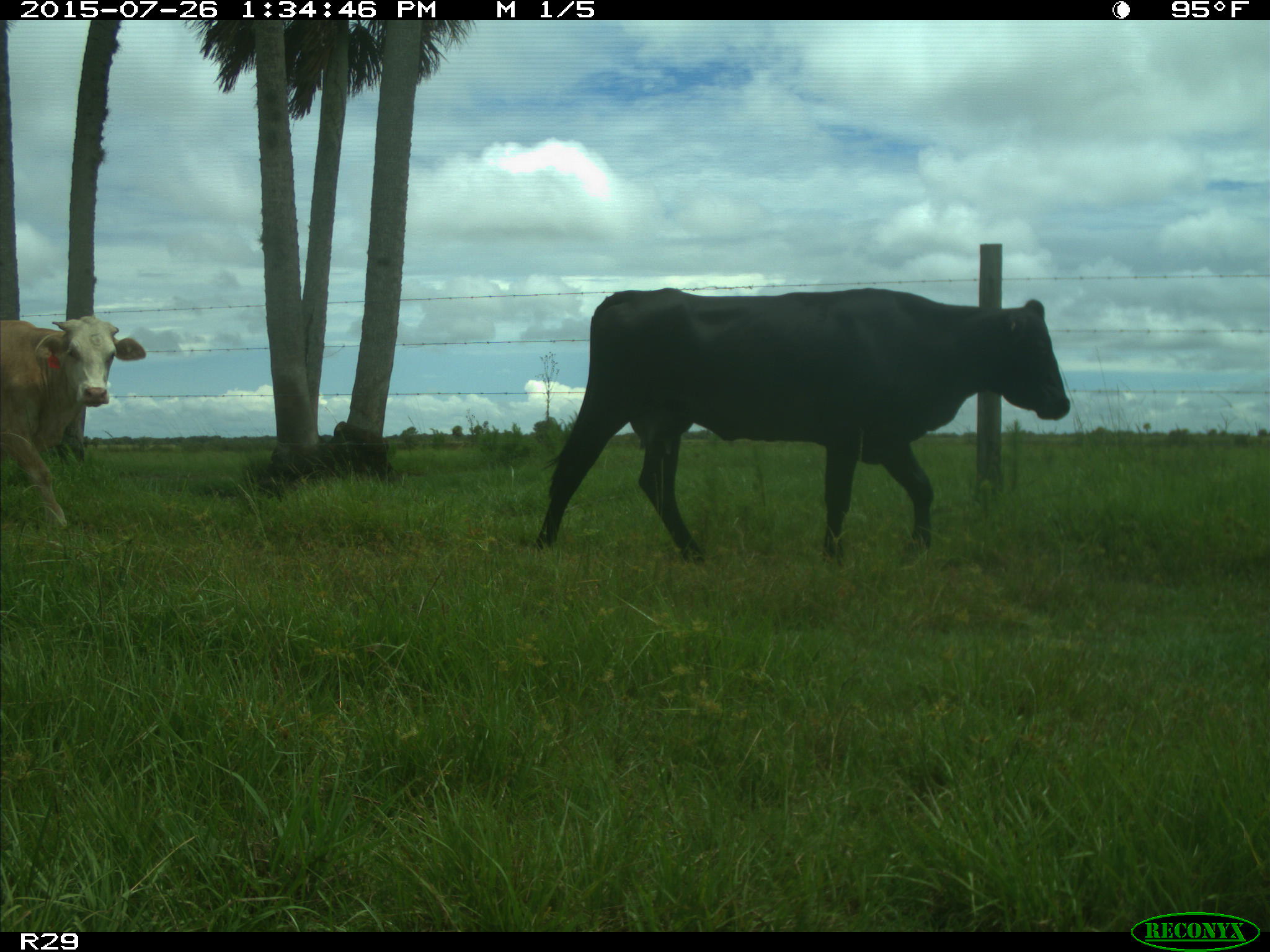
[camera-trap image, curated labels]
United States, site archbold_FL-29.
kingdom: Animalia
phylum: Chordata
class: Mammalia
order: Artiodactyla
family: Bovidae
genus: Bos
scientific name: Bos taurus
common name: domestic cow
Bos taurus (domestic cow).